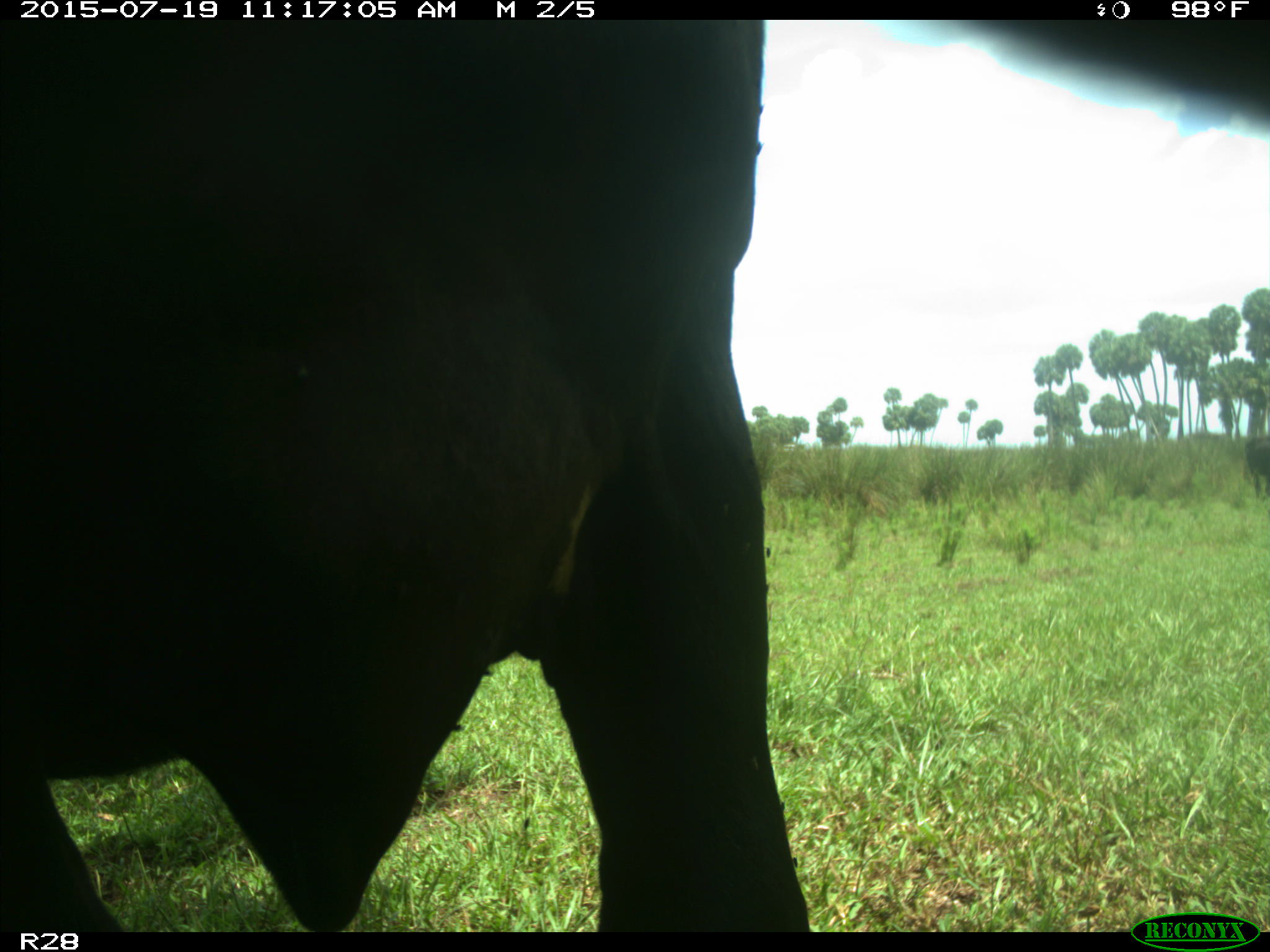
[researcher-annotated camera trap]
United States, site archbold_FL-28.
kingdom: Animalia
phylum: Chordata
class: Mammalia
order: Artiodactyla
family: Bovidae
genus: Bos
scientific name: Bos taurus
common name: domestic cow